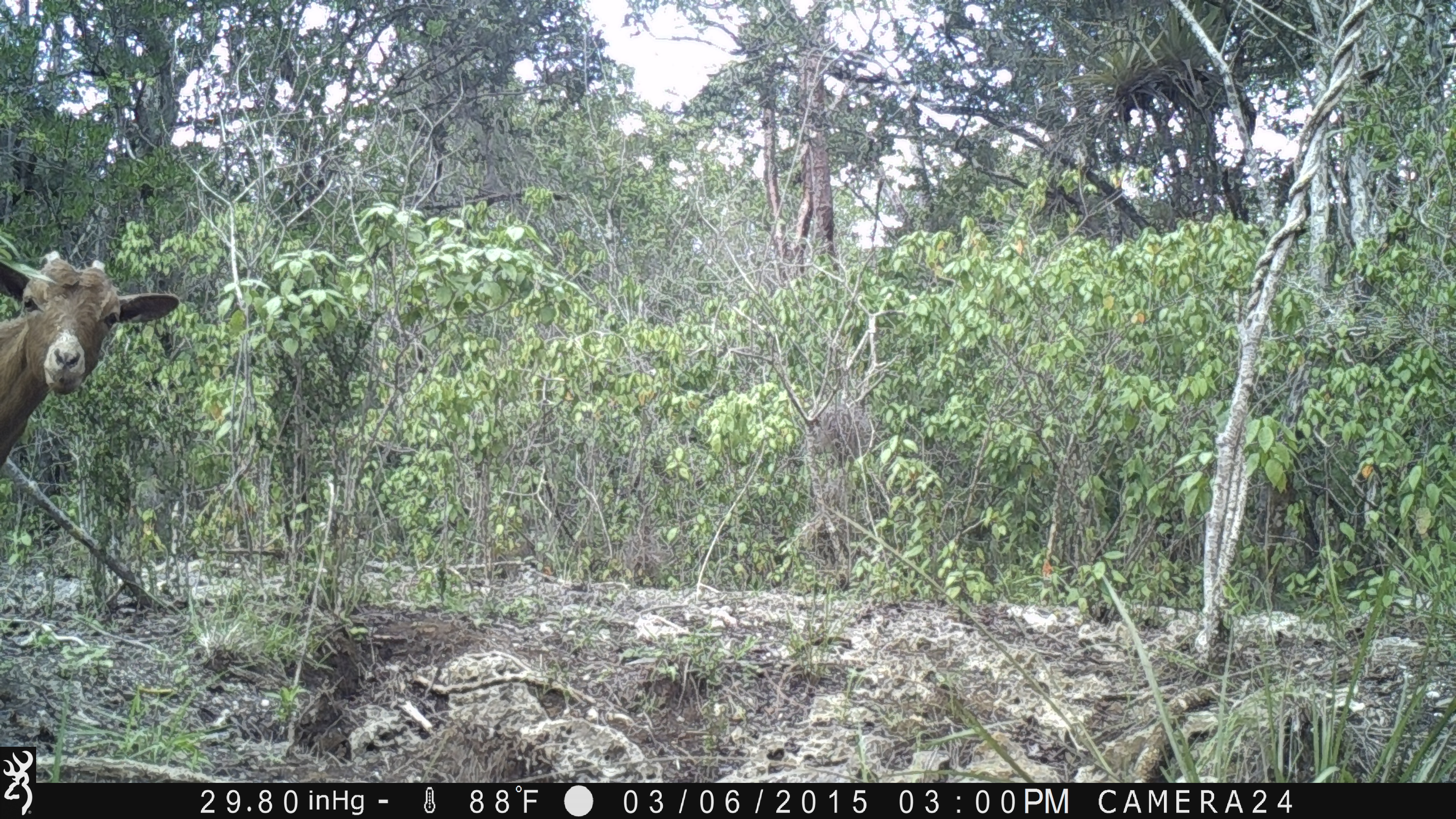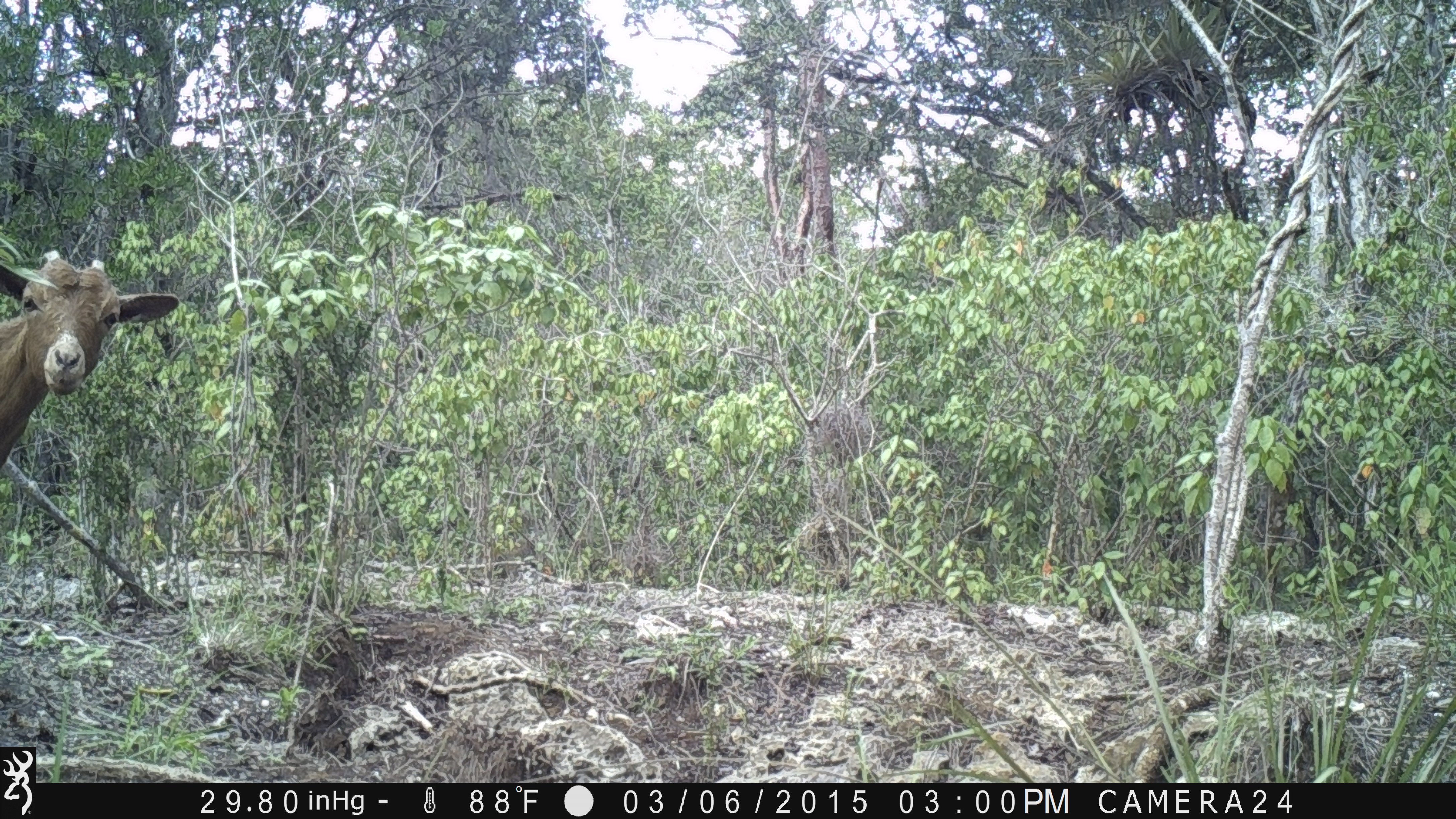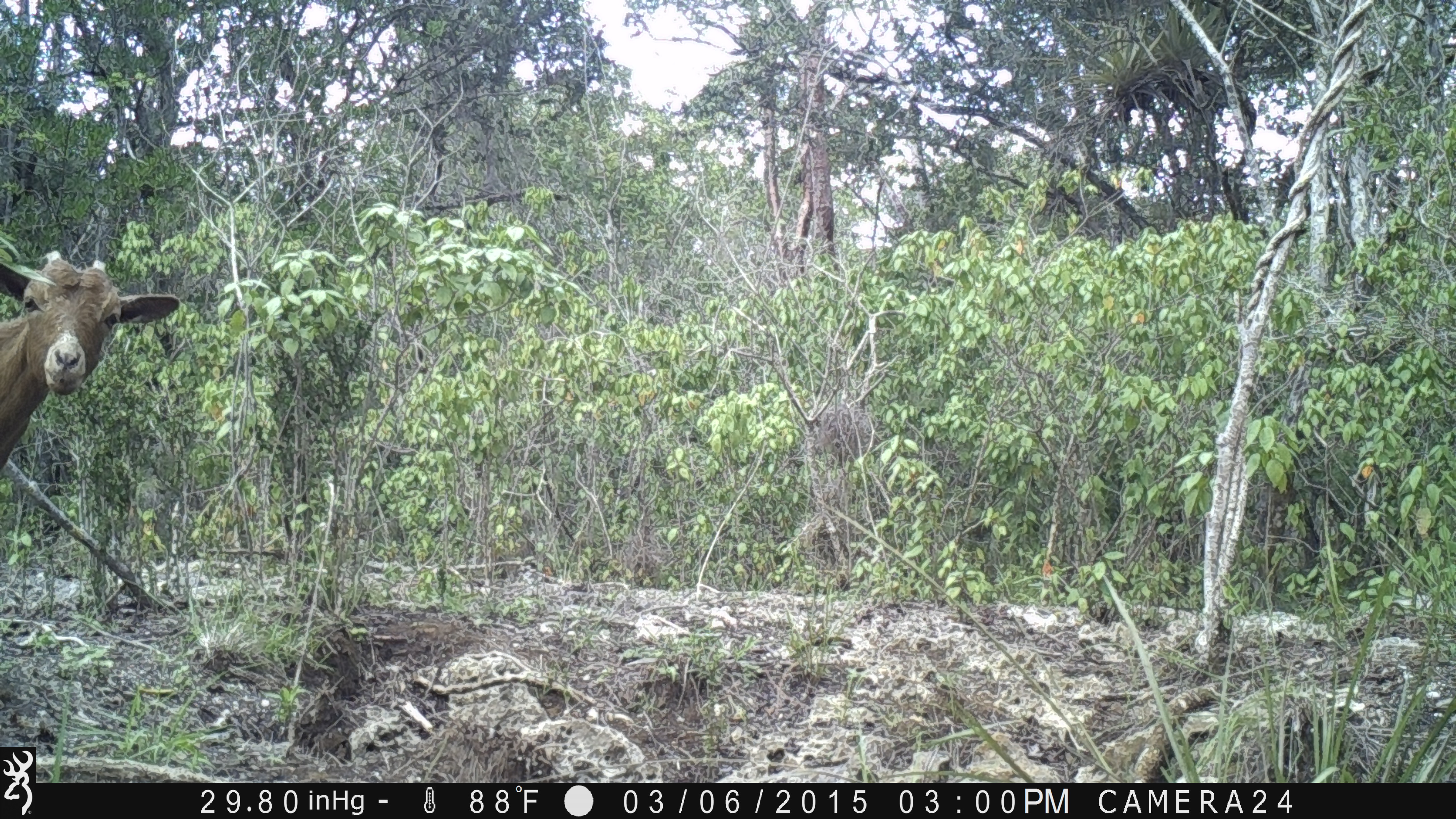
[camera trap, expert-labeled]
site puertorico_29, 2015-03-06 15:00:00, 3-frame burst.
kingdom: Animalia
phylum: Chordata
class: Mammalia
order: Artiodactyla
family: Bovidae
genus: Capra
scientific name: Capra hircus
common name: goat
Goat (Capra hircus).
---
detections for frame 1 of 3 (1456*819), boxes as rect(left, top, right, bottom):
goat: rect(0, 249, 180, 504)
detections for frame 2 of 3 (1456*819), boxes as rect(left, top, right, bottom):
goat: rect(0, 248, 181, 504)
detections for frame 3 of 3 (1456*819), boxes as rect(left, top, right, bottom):
goat: rect(0, 247, 180, 501)